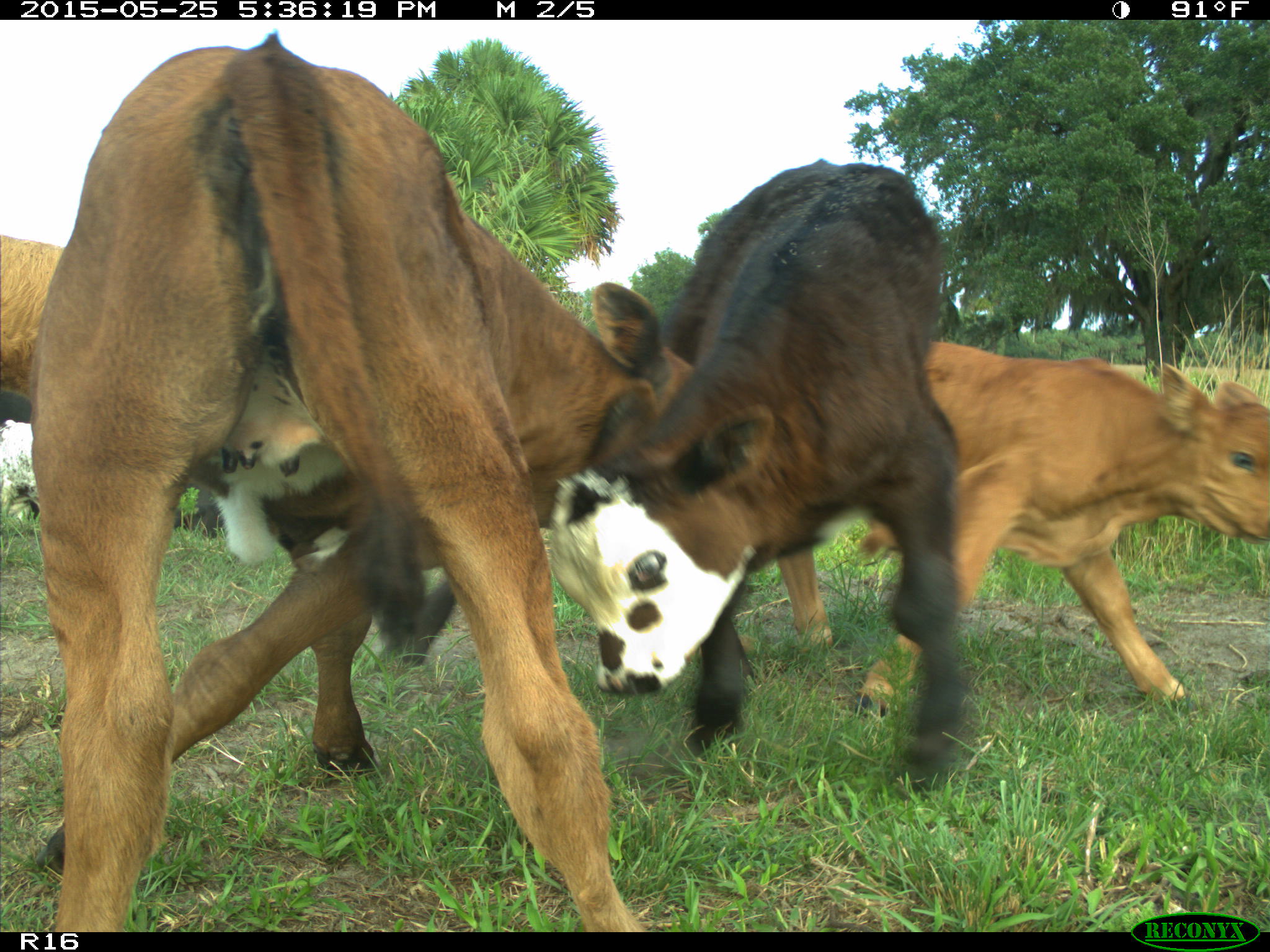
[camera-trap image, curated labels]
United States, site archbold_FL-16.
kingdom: Animalia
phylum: Chordata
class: Mammalia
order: Artiodactyla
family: Bovidae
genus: Bos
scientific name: Bos taurus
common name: domestic cow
Bos taurus (domestic cow).